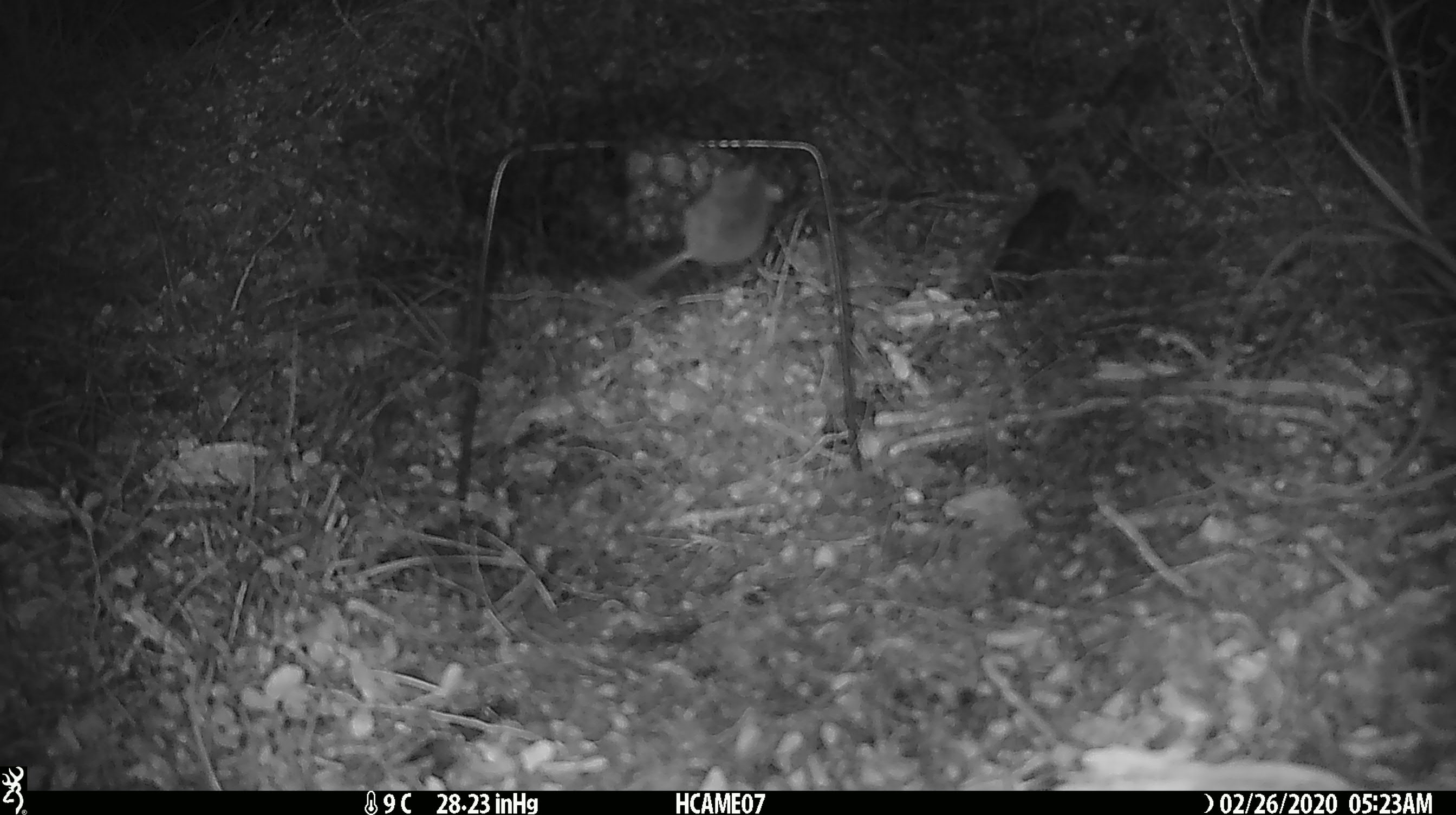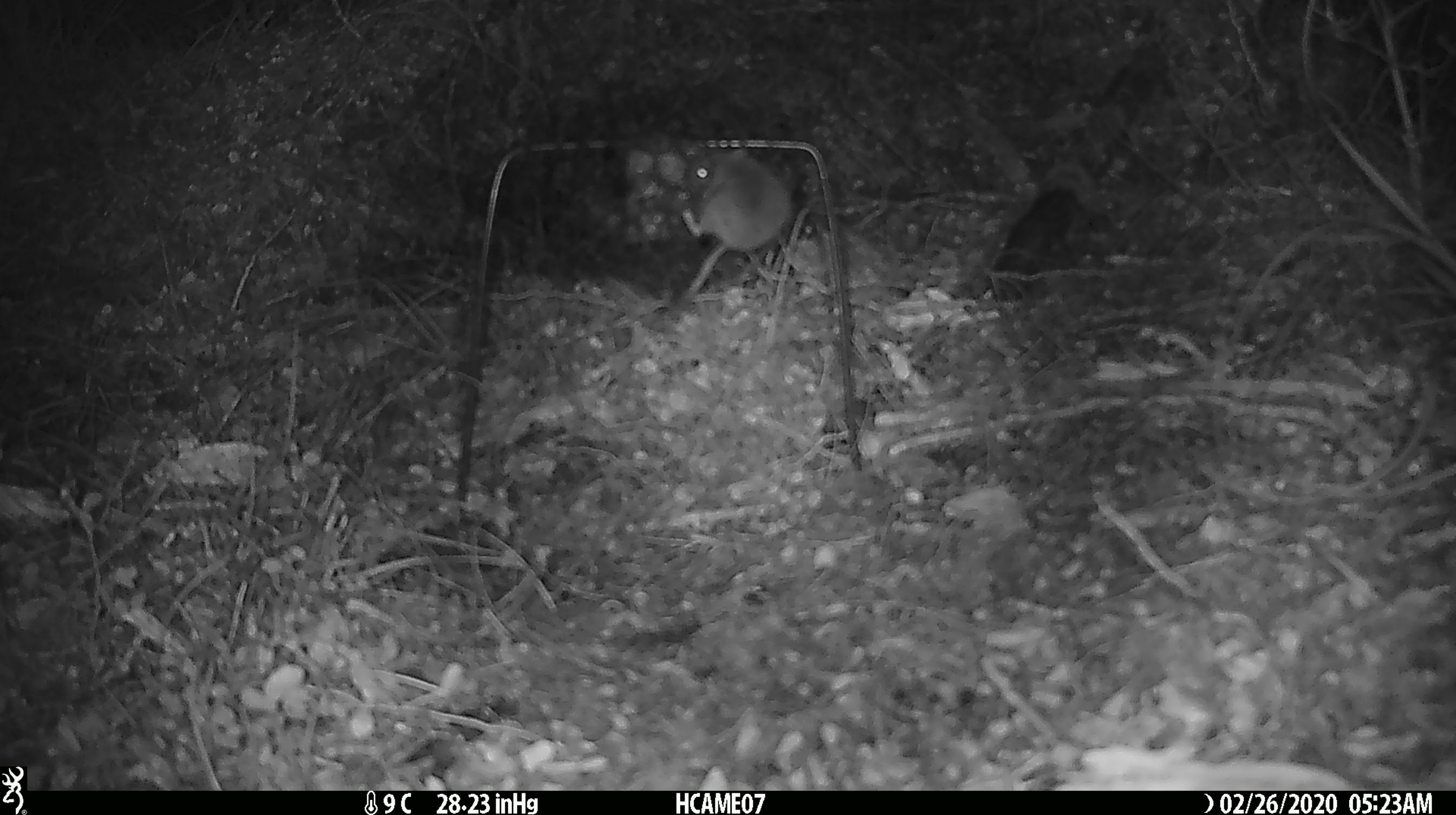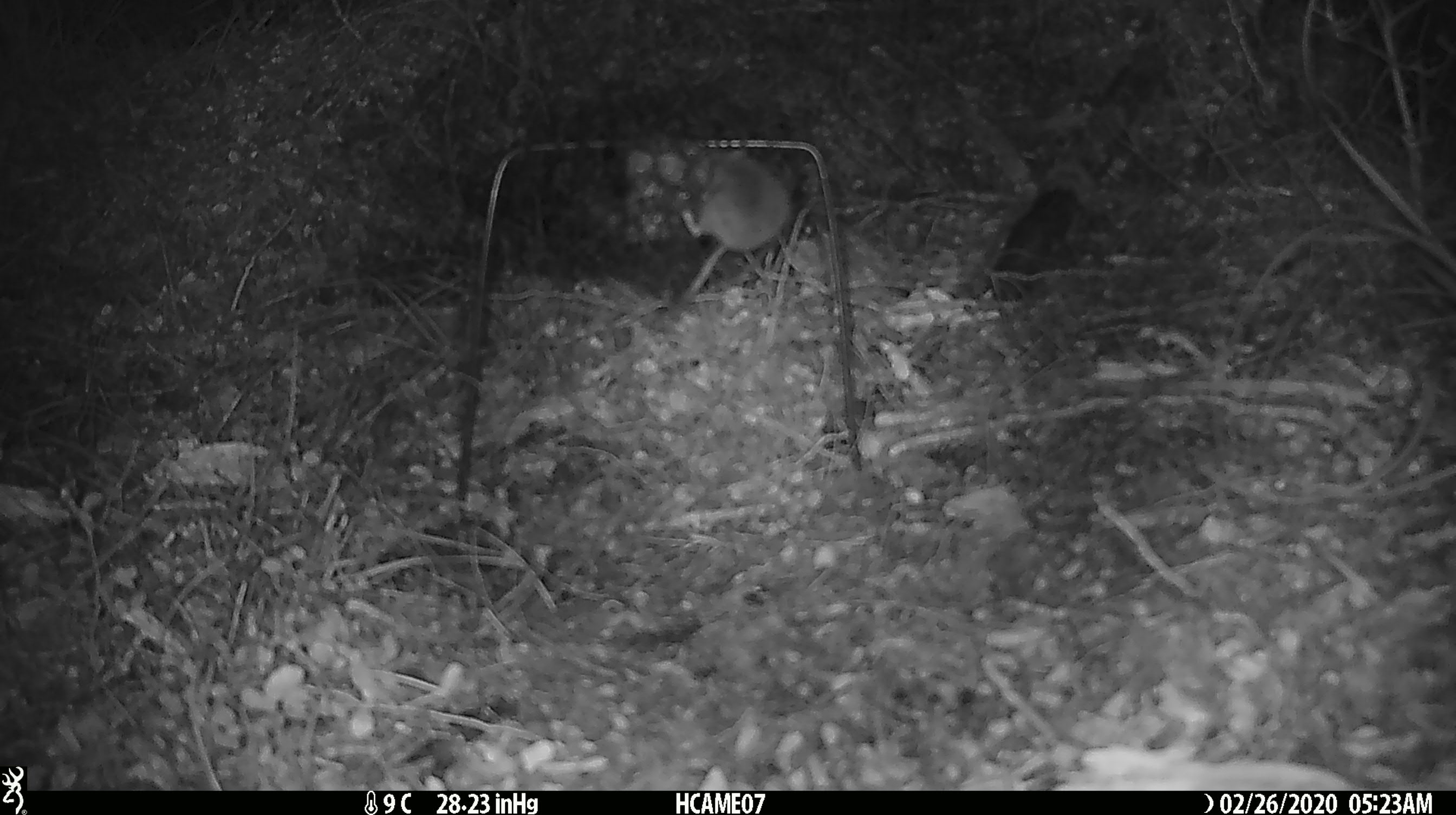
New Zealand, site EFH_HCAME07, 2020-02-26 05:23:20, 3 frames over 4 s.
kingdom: Animalia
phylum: Chordata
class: Mammalia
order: Rodentia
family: Muridae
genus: Mus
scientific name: Mus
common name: mouse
Mouse (Mus).